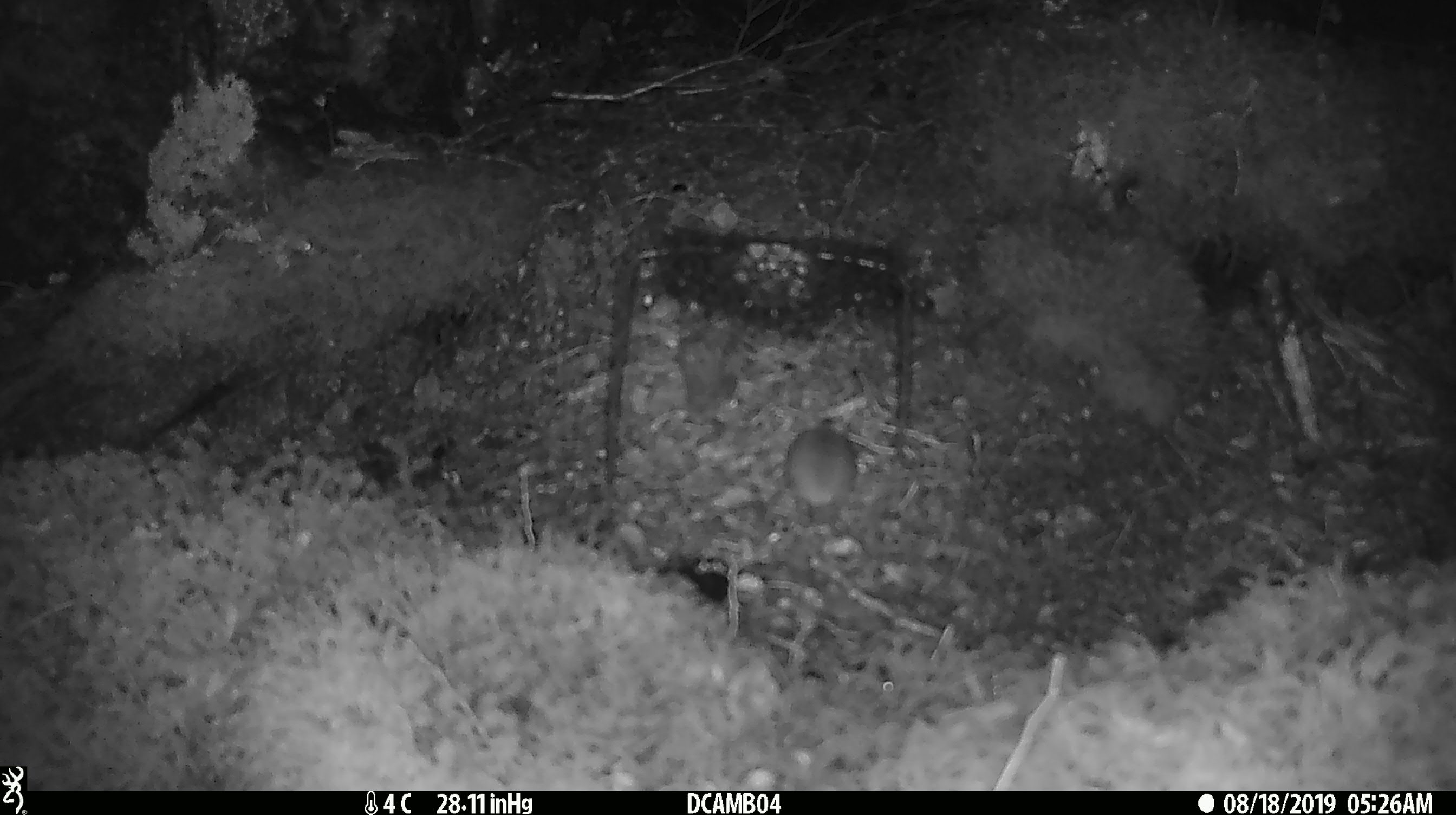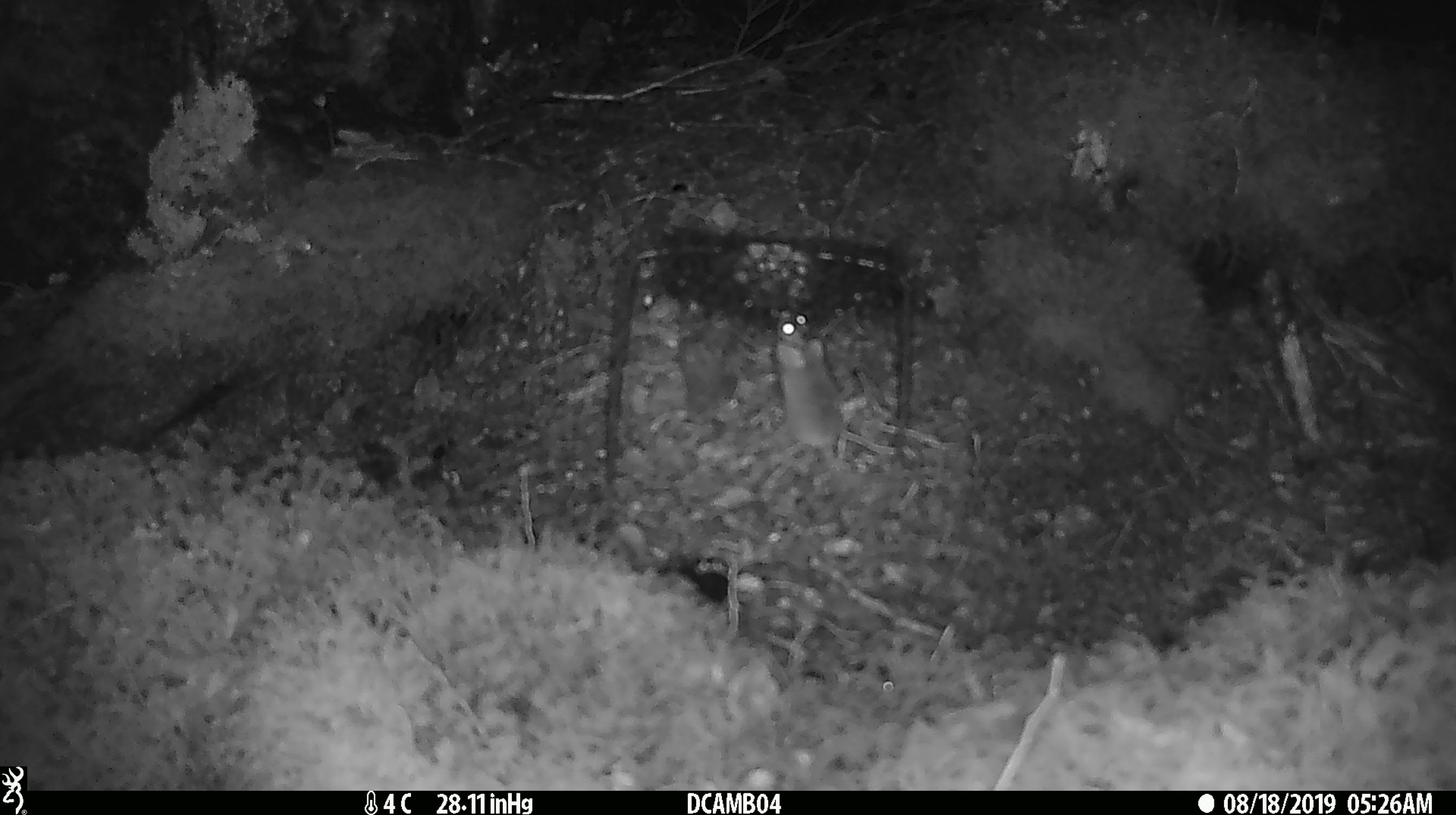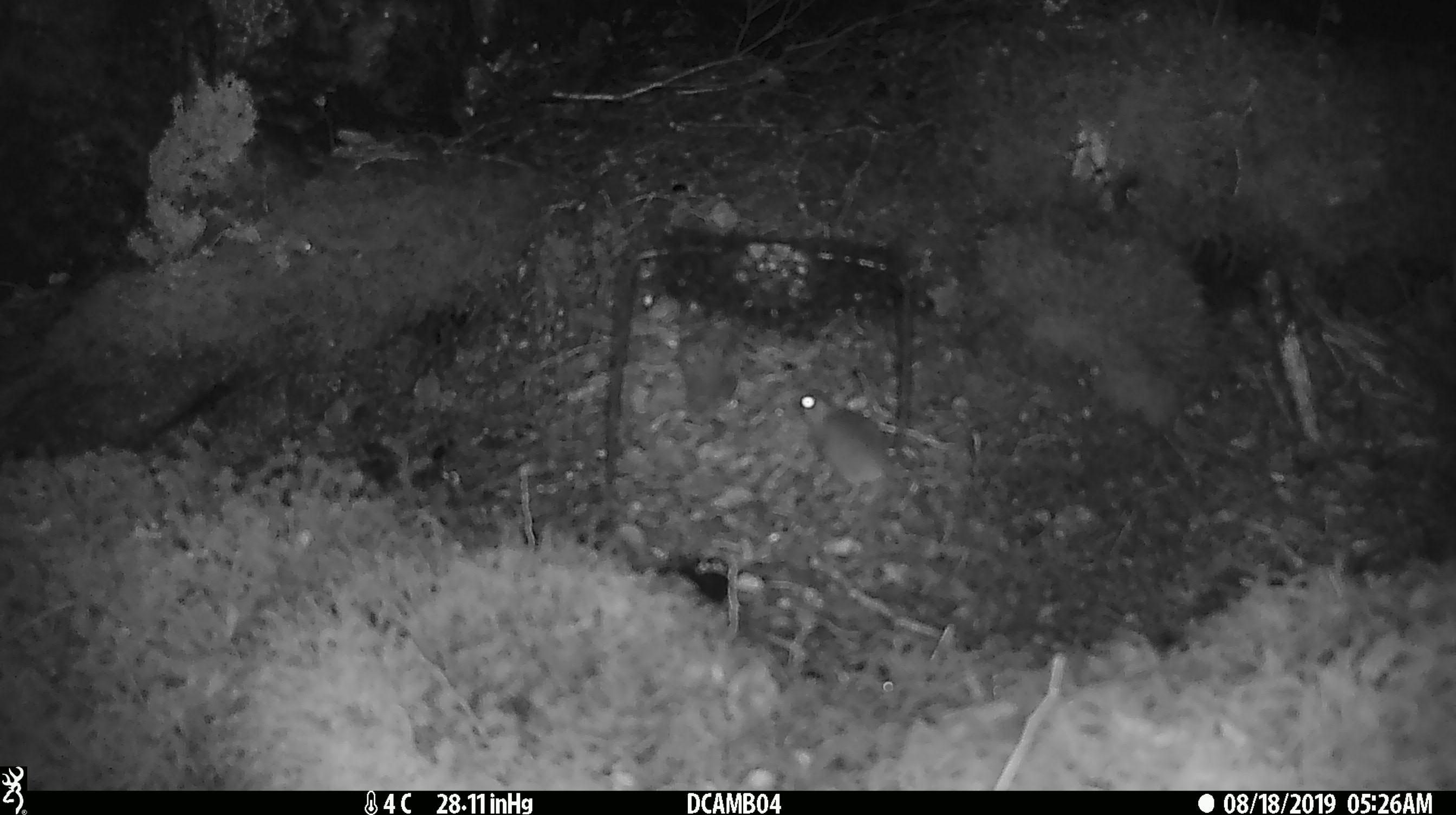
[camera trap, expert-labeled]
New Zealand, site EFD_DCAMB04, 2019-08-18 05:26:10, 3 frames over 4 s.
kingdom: Animalia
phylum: Chordata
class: Mammalia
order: Rodentia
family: Muridae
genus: Mus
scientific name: Mus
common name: mouse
Mouse (Mus).